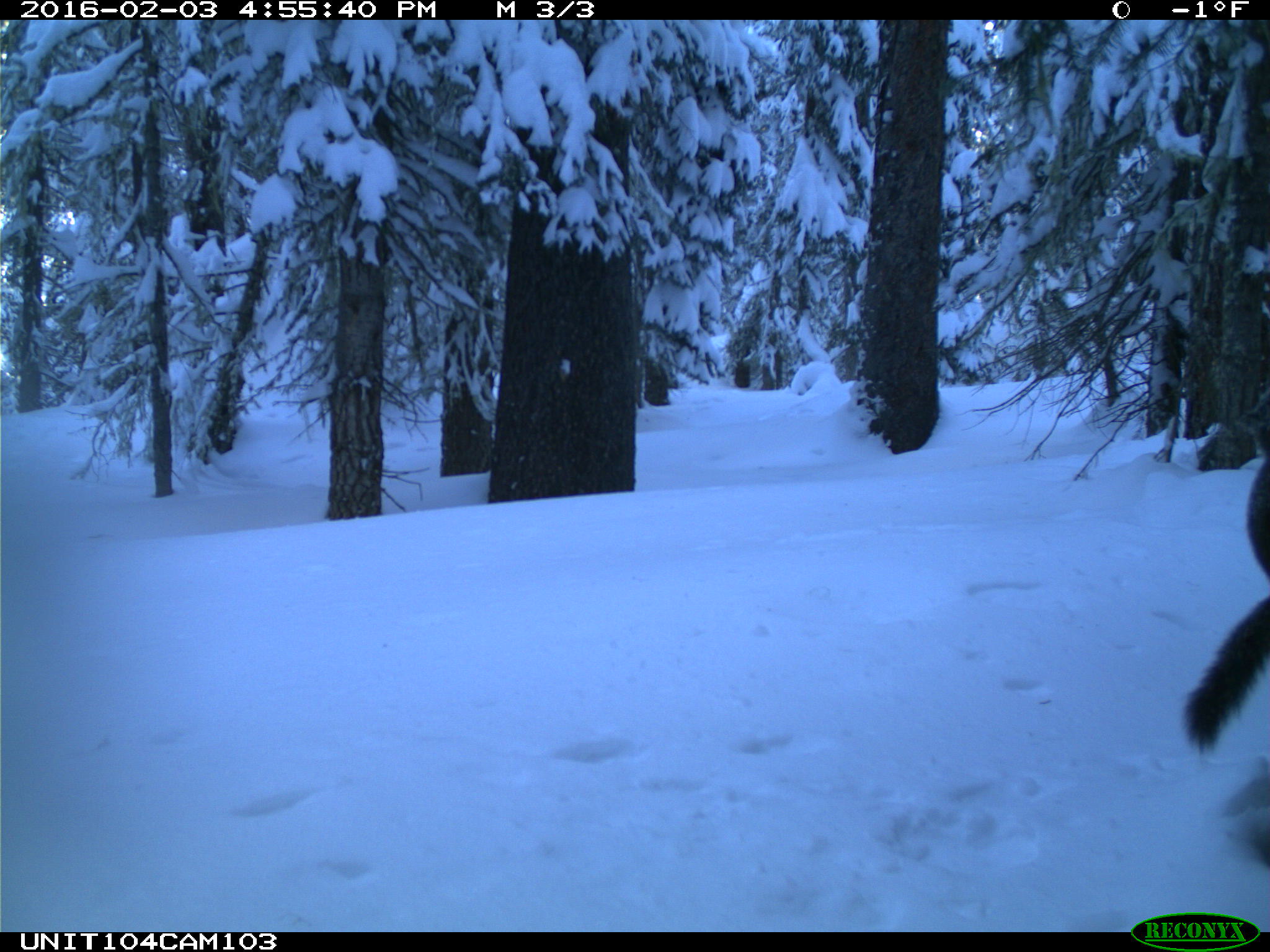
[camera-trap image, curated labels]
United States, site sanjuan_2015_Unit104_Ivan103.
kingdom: Animalia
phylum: Chordata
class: Mammalia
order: Rodentia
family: Sciuridae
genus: Tamiasciurus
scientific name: Tamiasciurus hudsonicus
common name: american red squirrel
Tamiasciurus hudsonicus (american red squirrel).